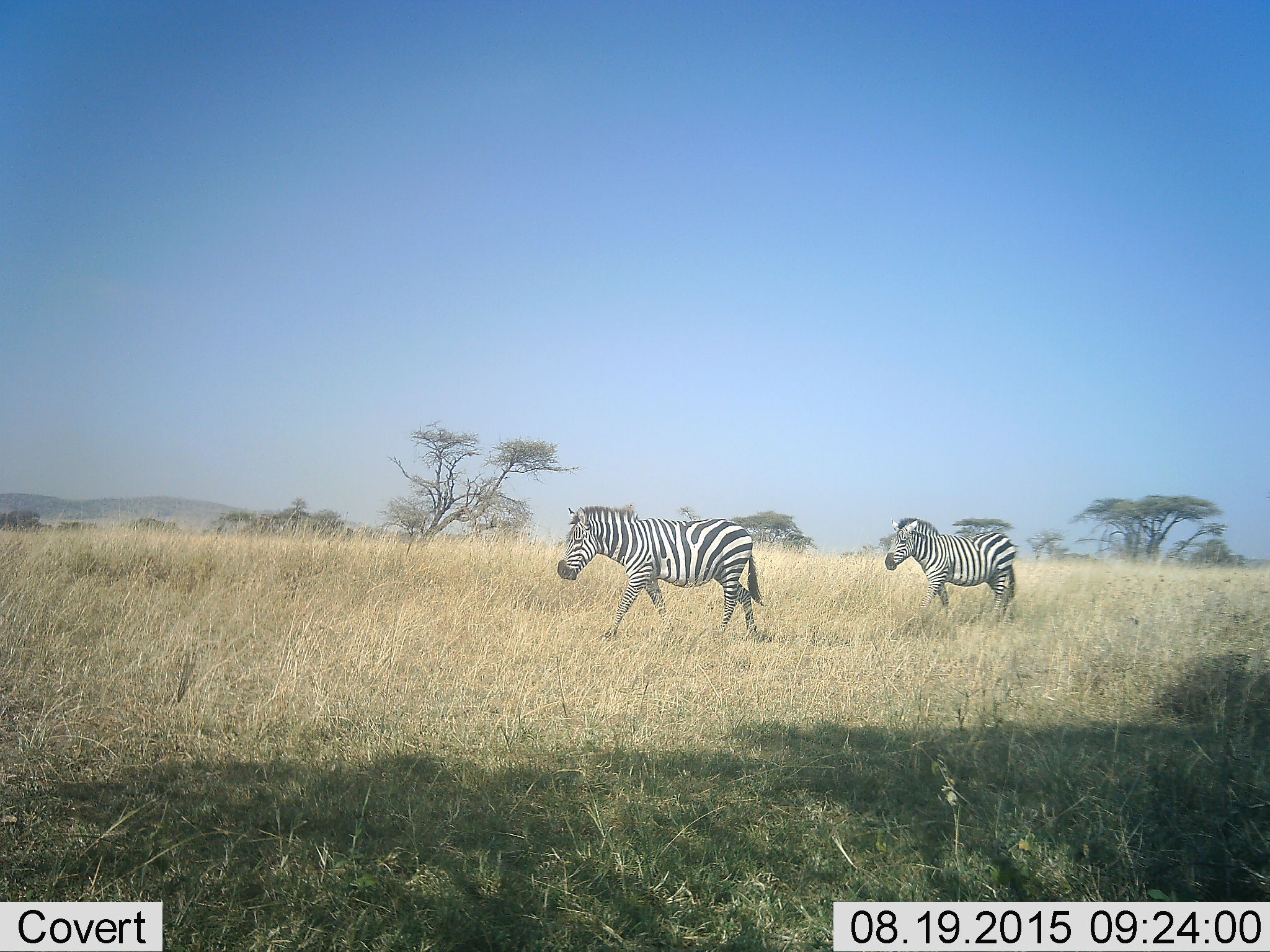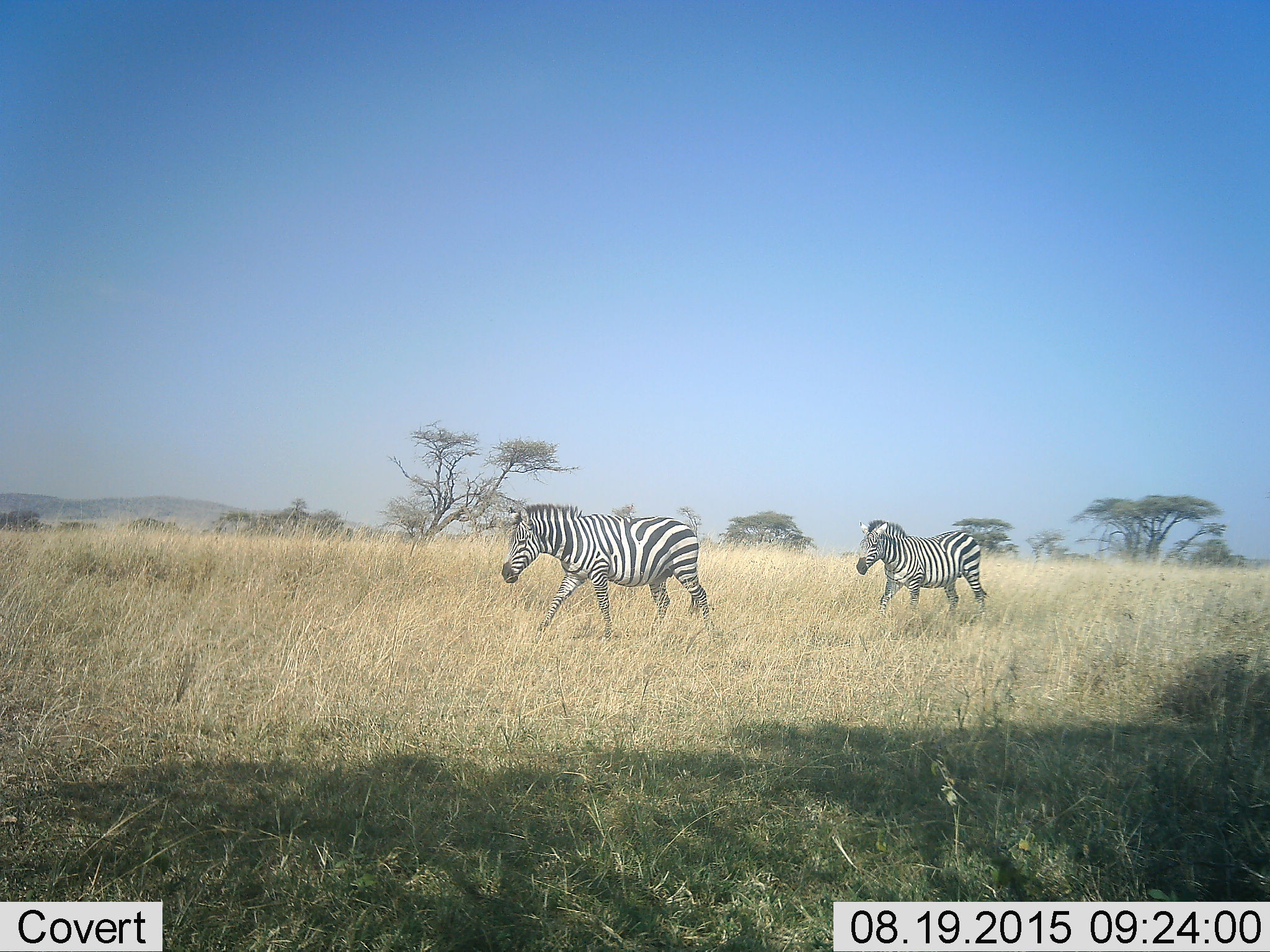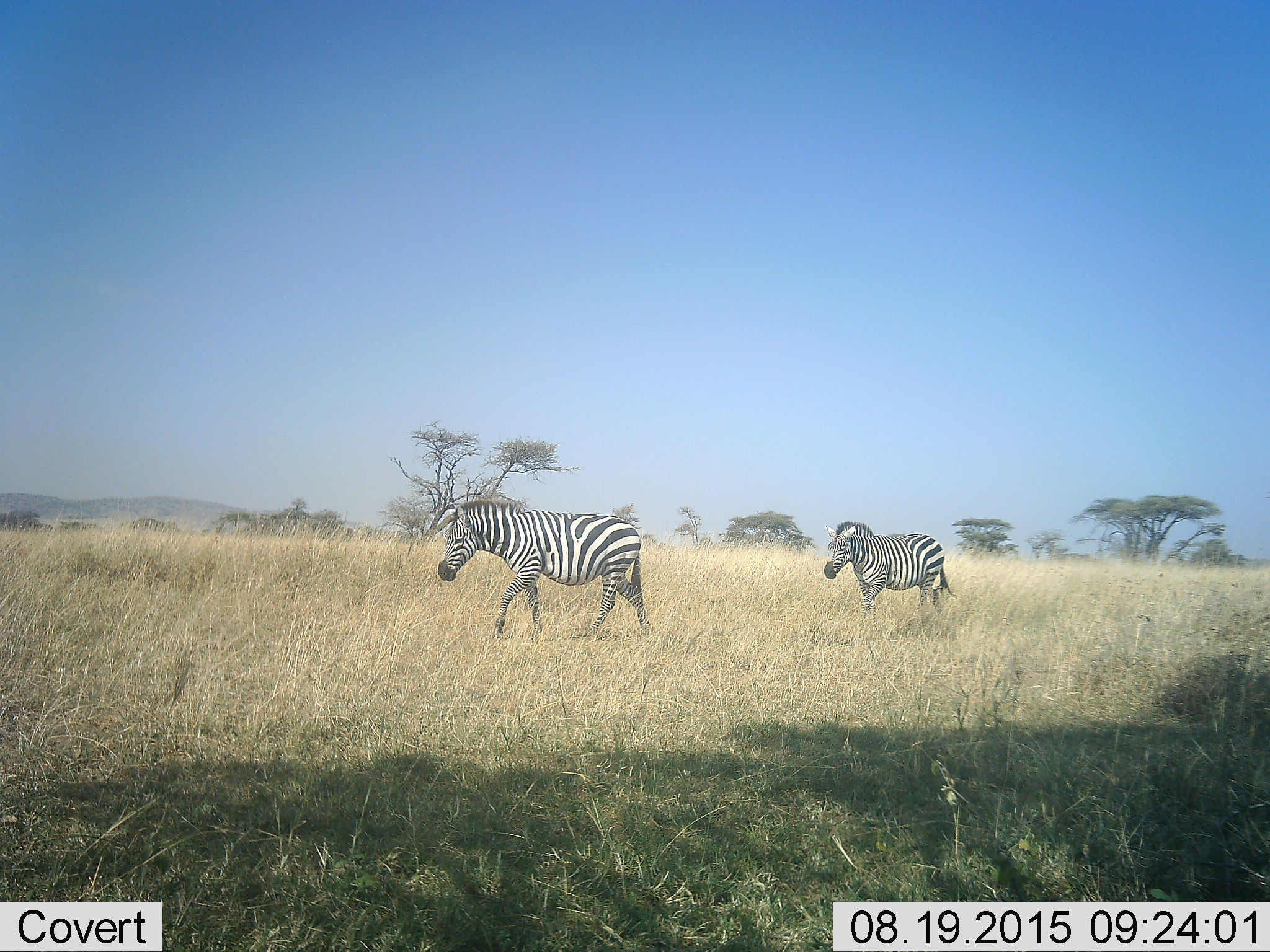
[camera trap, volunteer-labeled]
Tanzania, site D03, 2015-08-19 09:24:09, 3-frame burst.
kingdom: Animalia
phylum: Chordata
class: Mammalia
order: Perissodactyla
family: Equidae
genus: Equus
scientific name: Equus quagga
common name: plains zebra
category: zebra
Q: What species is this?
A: Zebra (plains zebra) (Equus quagga).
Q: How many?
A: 2.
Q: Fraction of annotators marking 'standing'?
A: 26%.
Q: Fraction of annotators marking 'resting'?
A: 0%.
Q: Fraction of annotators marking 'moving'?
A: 95%.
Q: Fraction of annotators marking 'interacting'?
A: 0%.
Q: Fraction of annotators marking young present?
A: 0%.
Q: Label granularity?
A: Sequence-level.